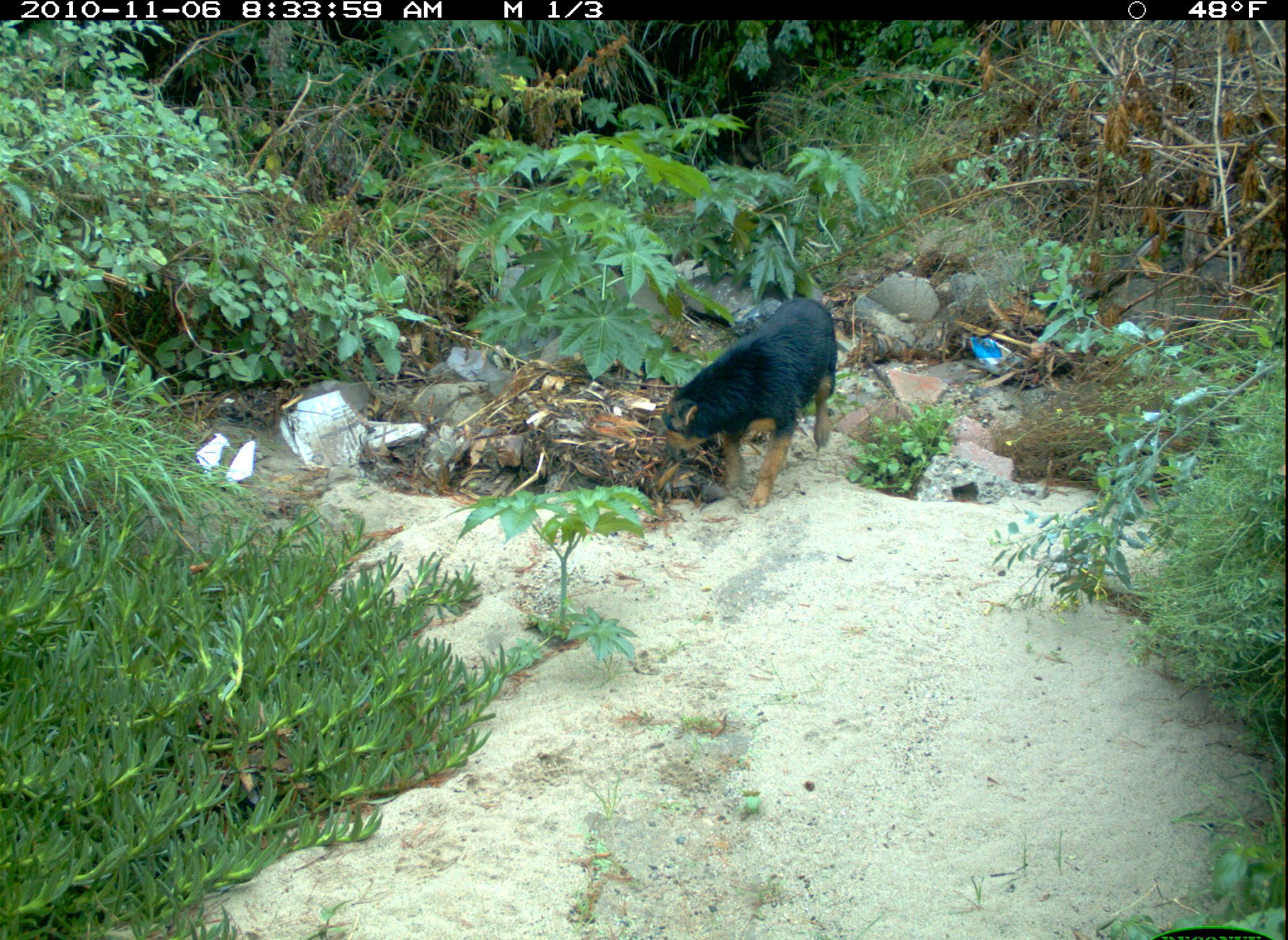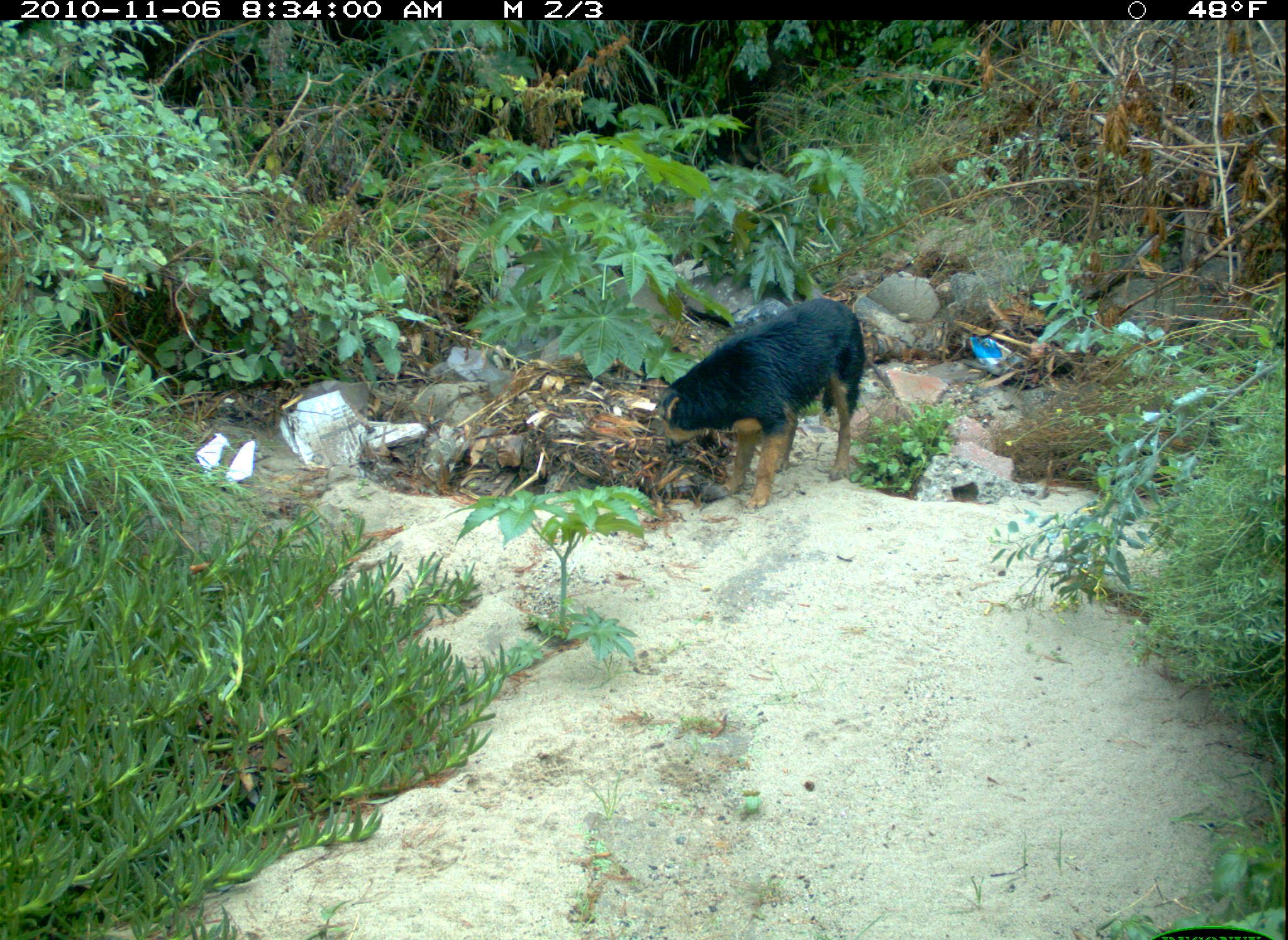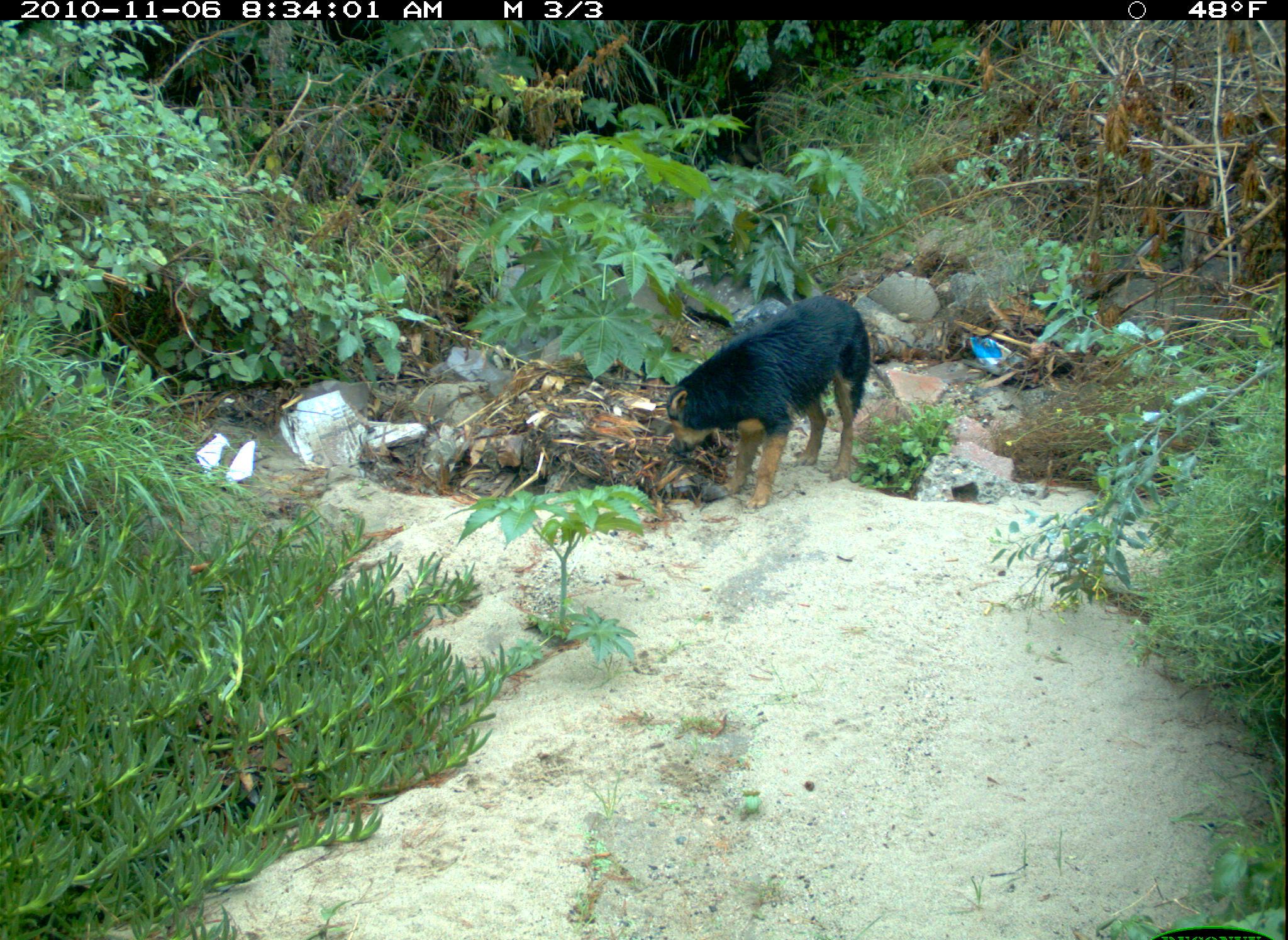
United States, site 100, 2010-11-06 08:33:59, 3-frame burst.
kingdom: Animalia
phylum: Chordata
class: Mammalia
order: Carnivora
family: Canidae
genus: Canis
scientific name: Canis familiaris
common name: domestic dog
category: dog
Dog (domestic dog) (Canis familiaris).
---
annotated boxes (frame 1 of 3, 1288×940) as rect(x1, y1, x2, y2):
dog: rect(626, 274, 853, 532)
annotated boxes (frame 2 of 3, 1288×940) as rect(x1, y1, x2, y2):
dog: rect(621, 296, 889, 508)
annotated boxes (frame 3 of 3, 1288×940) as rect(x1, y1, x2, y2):
dog: rect(643, 287, 913, 520)